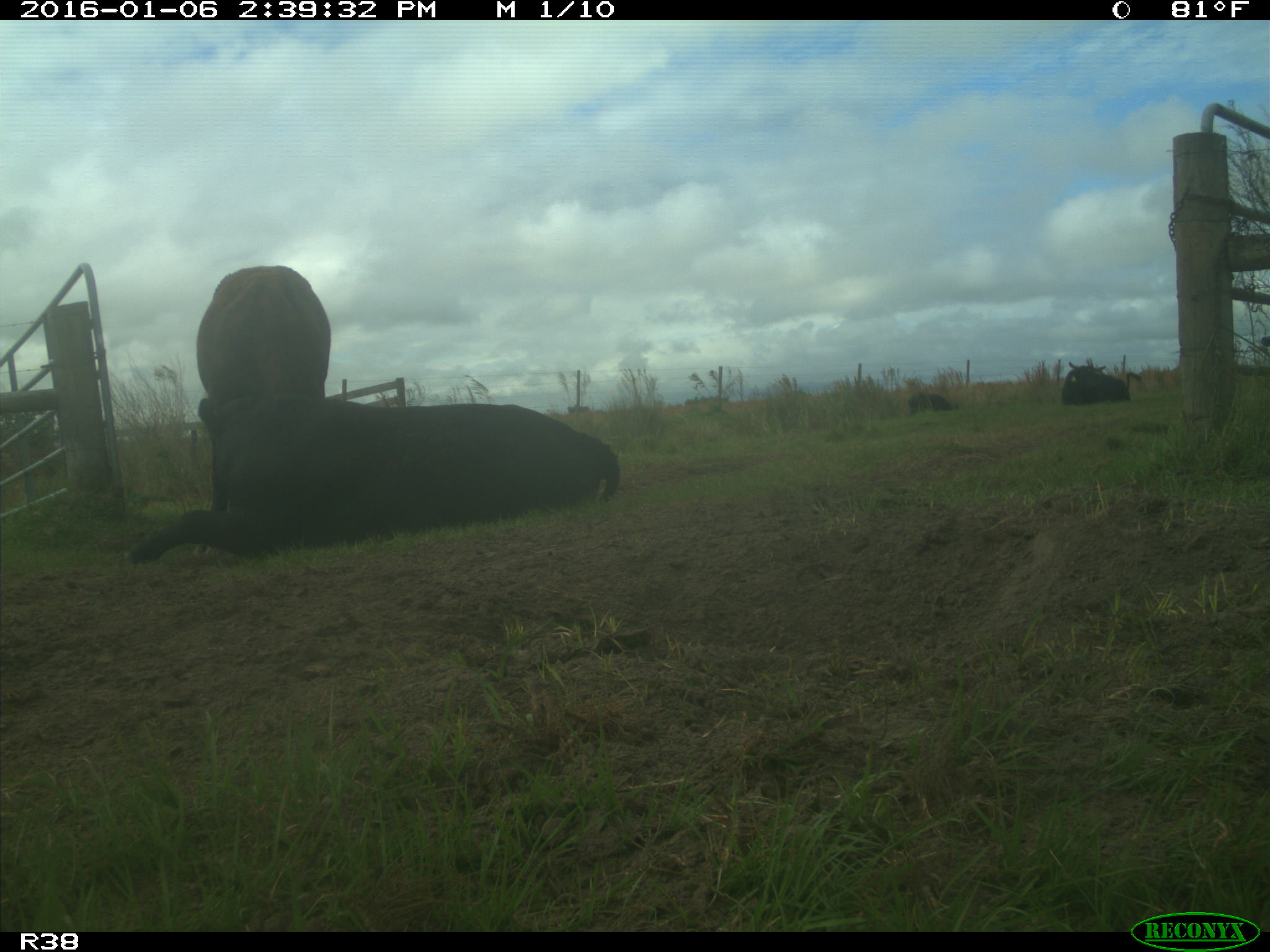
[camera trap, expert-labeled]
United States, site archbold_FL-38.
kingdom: Animalia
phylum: Chordata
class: Mammalia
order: Artiodactyla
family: Bovidae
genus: Bos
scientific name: Bos taurus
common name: domestic cow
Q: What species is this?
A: Bos taurus (domestic cow).